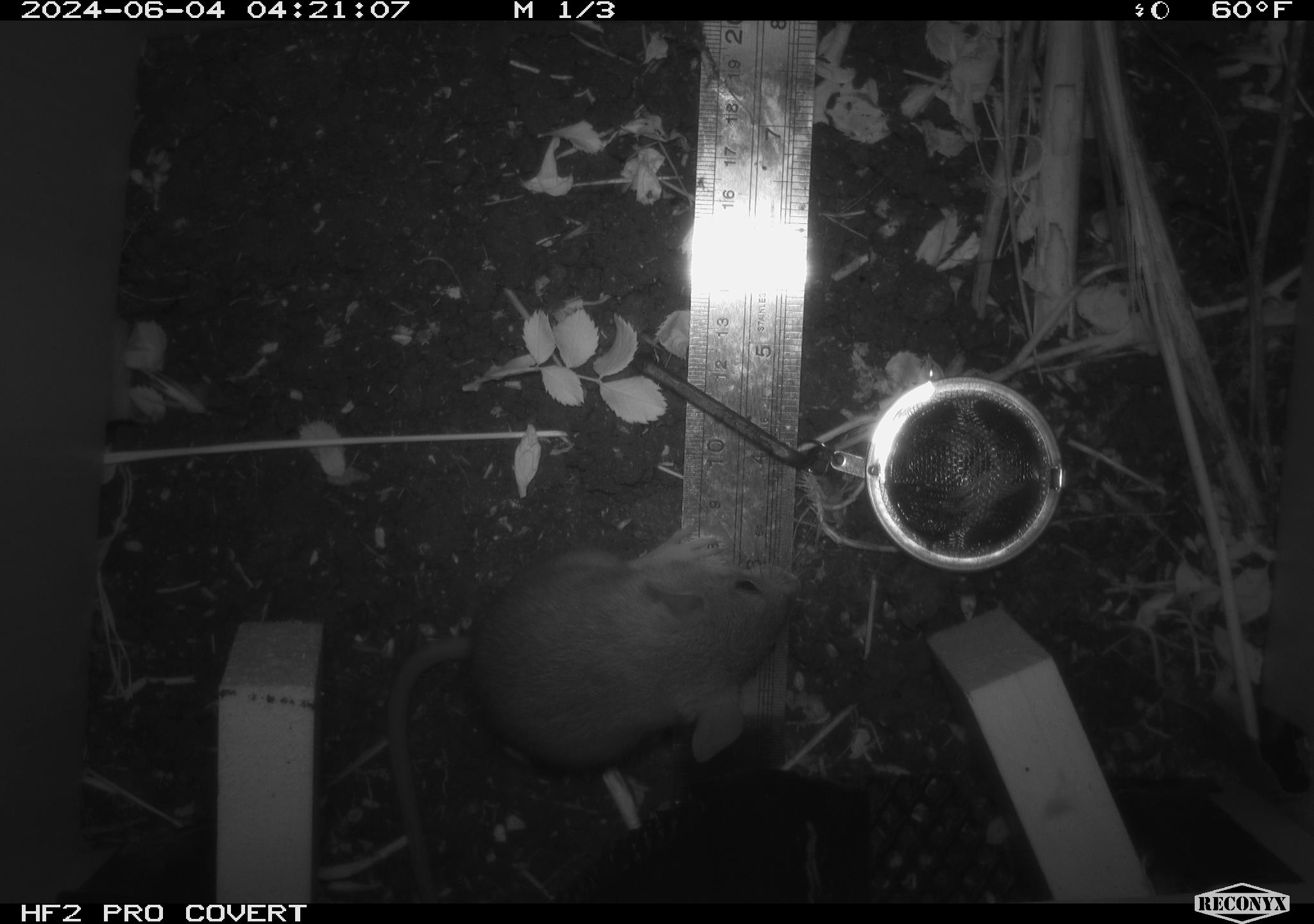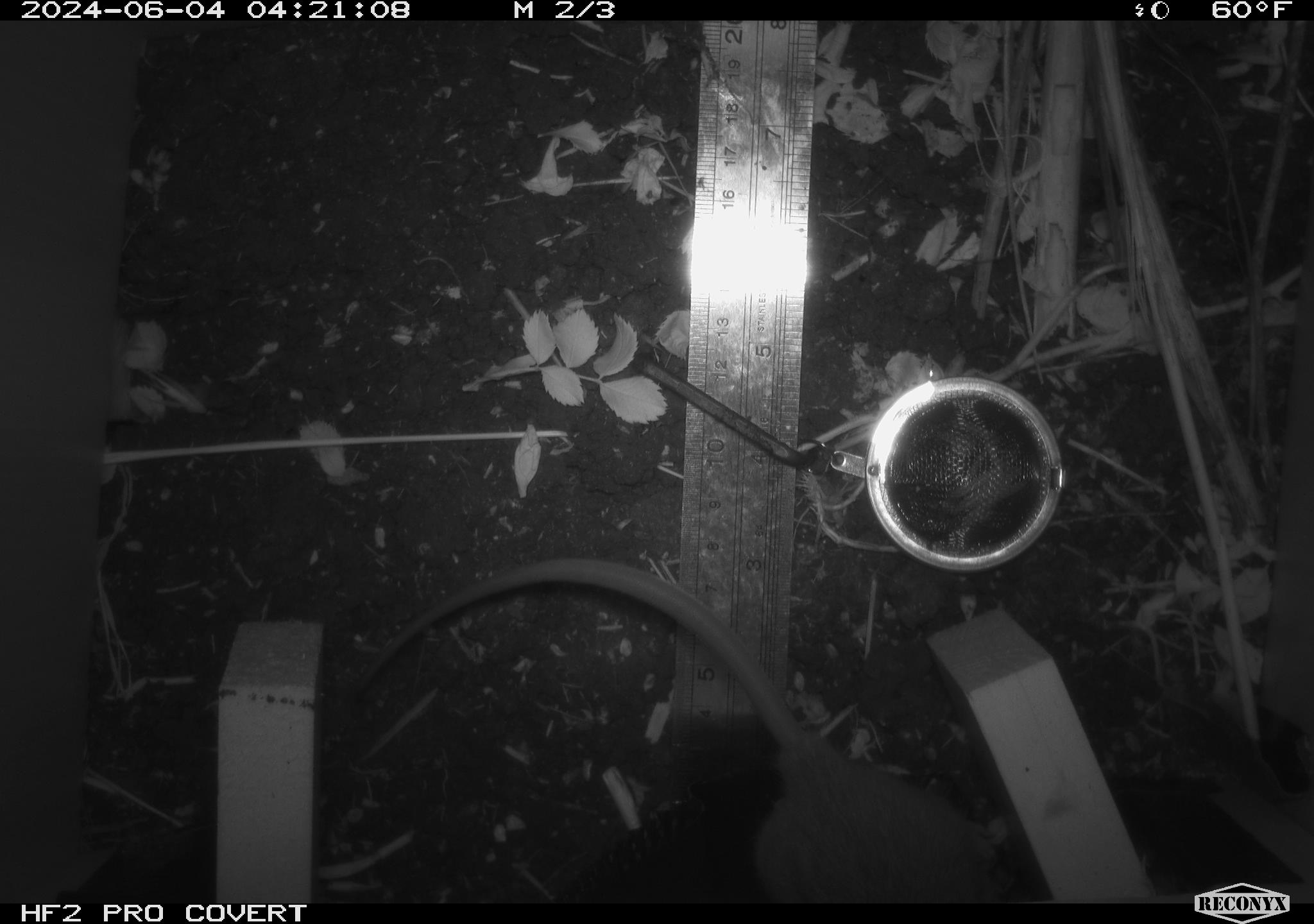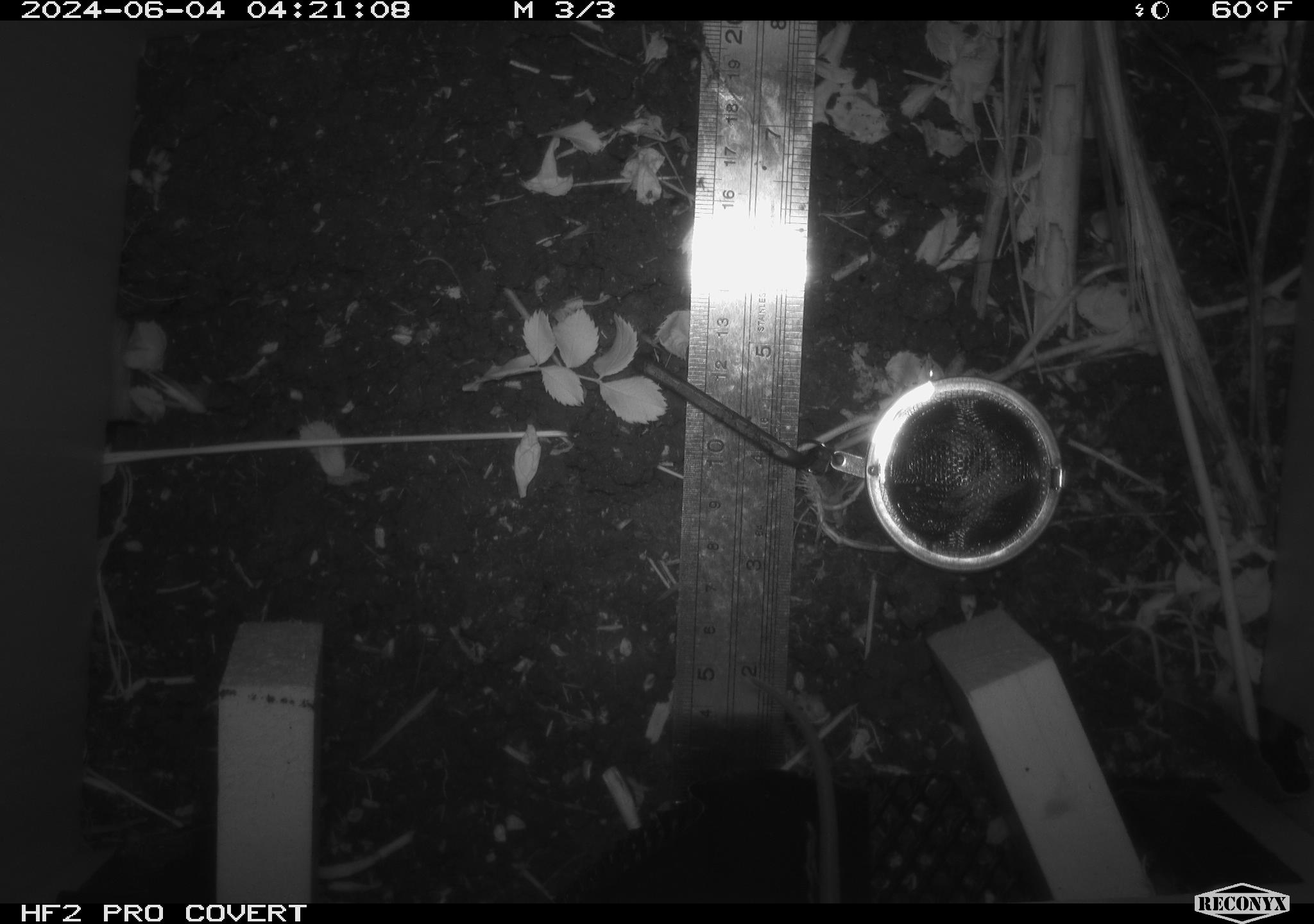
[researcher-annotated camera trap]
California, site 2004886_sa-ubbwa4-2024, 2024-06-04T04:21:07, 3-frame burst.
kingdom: Animalia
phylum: Chordata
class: Mammalia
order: Rodentia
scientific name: Rodentia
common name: woodrat or rat or mouse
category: woodrat or rat or mouse species